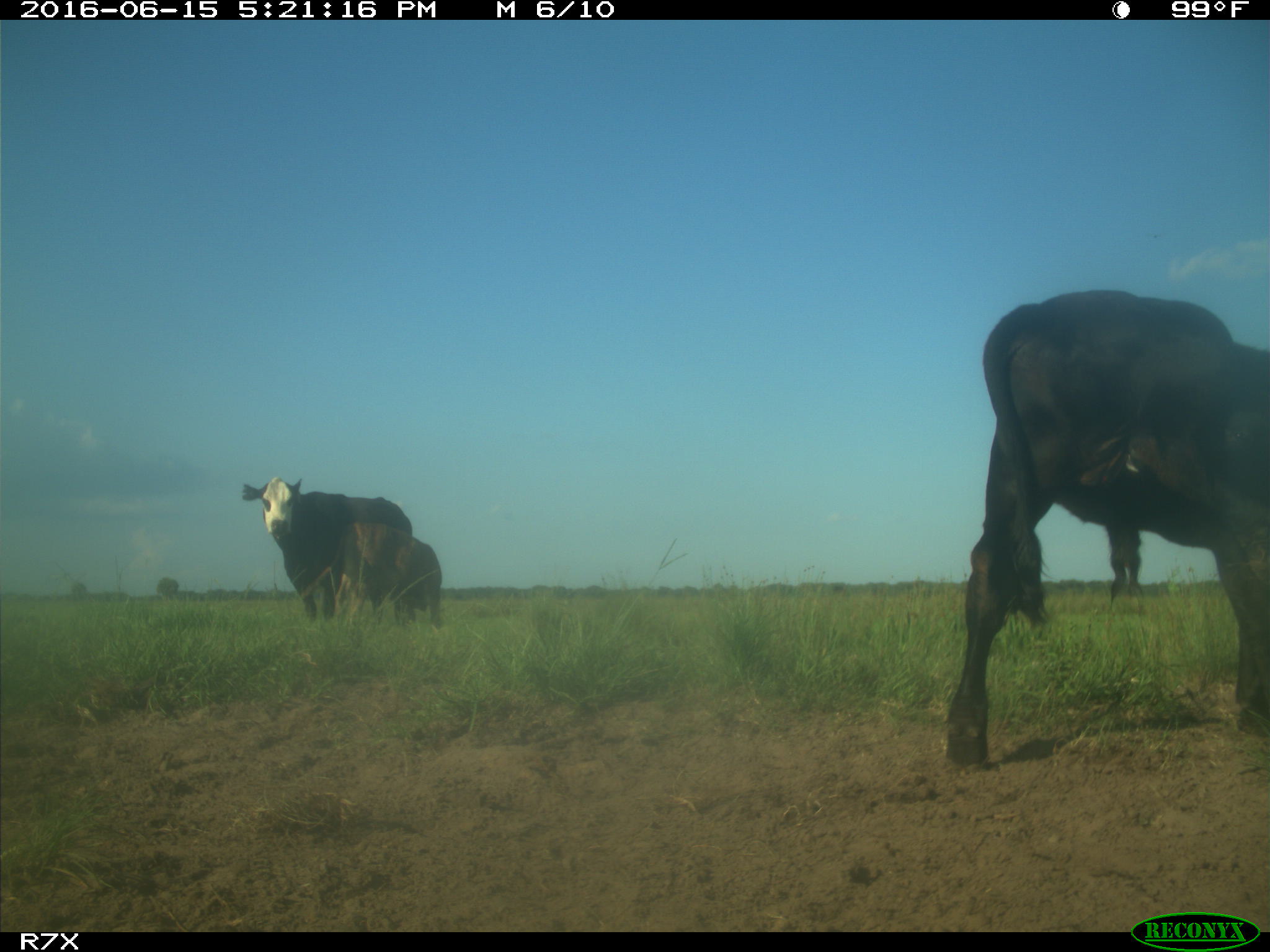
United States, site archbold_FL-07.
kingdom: Animalia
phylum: Chordata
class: Mammalia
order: Artiodactyla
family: Bovidae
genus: Bos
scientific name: Bos taurus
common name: domestic cow